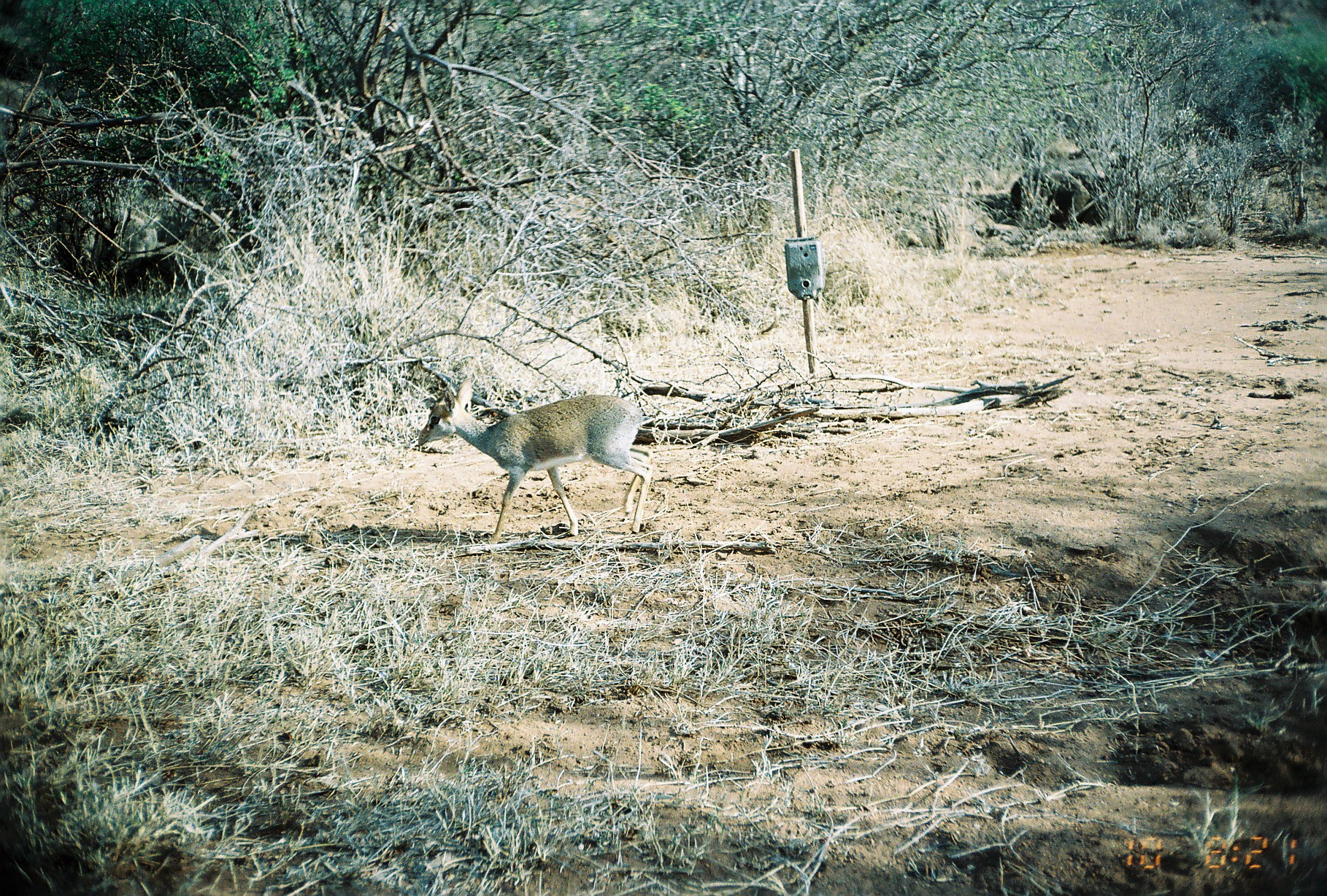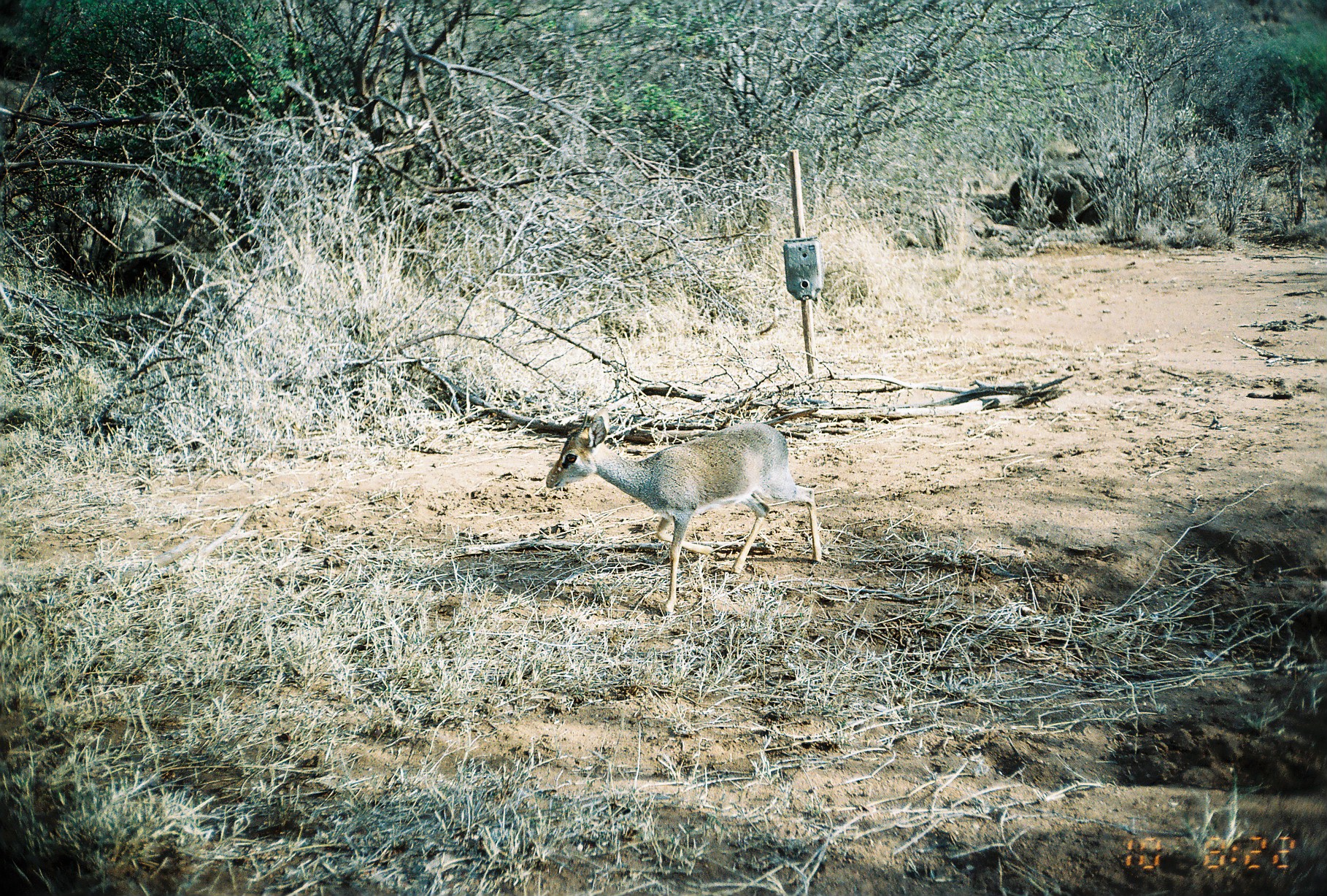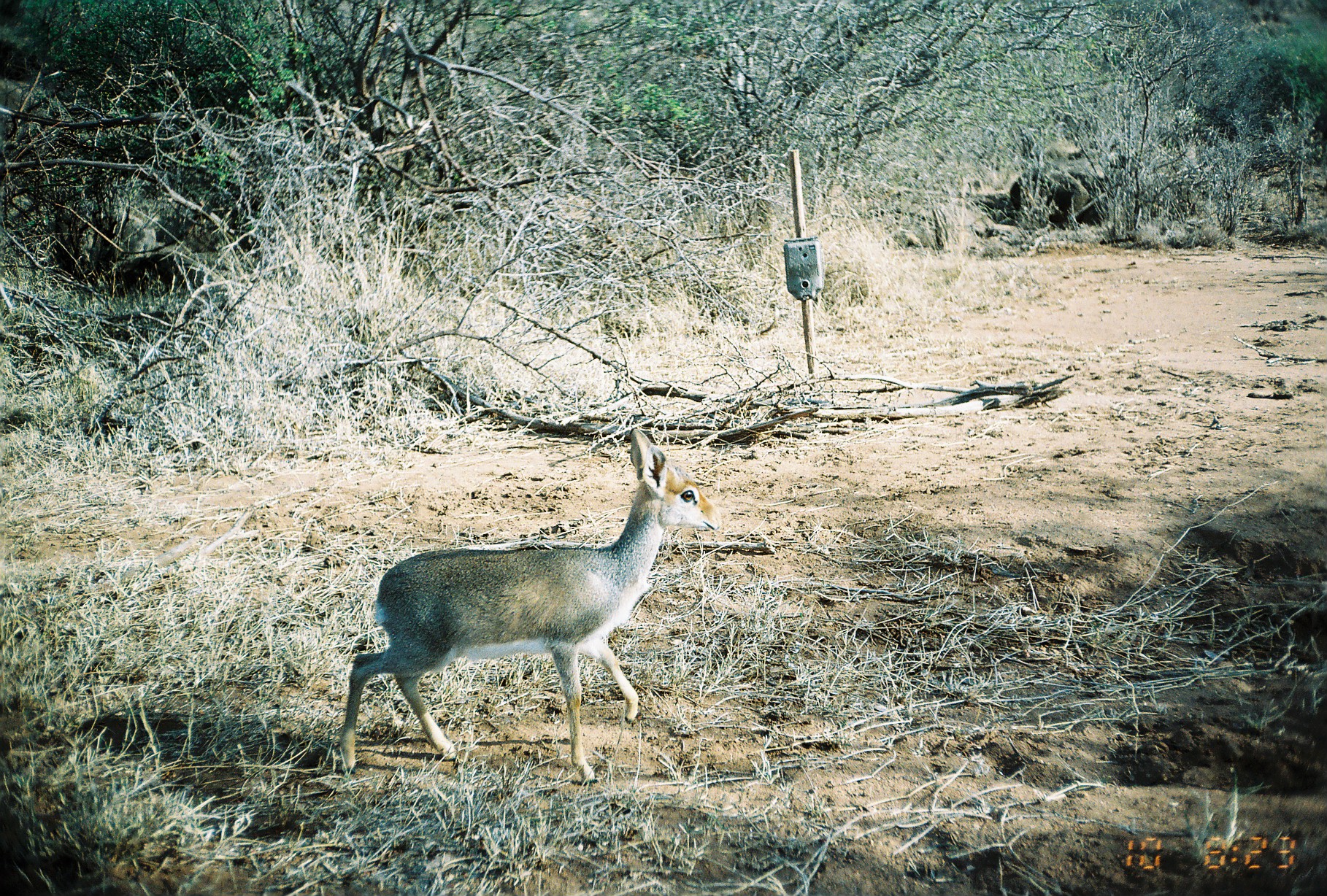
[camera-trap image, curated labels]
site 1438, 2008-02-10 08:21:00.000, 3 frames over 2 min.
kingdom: Animalia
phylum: Chordata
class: Mammalia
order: Artiodactyla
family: Bovidae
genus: Madoqua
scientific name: Madoqua guentheri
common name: günther's dik-dik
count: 1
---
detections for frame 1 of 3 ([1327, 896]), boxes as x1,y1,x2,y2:
madoqua guentheri: 417,374,654,547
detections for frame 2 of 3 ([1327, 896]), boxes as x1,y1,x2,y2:
madoqua guentheri: 542,405,822,615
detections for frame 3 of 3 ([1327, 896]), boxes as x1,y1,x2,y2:
madoqua guentheri: 334,421,724,784